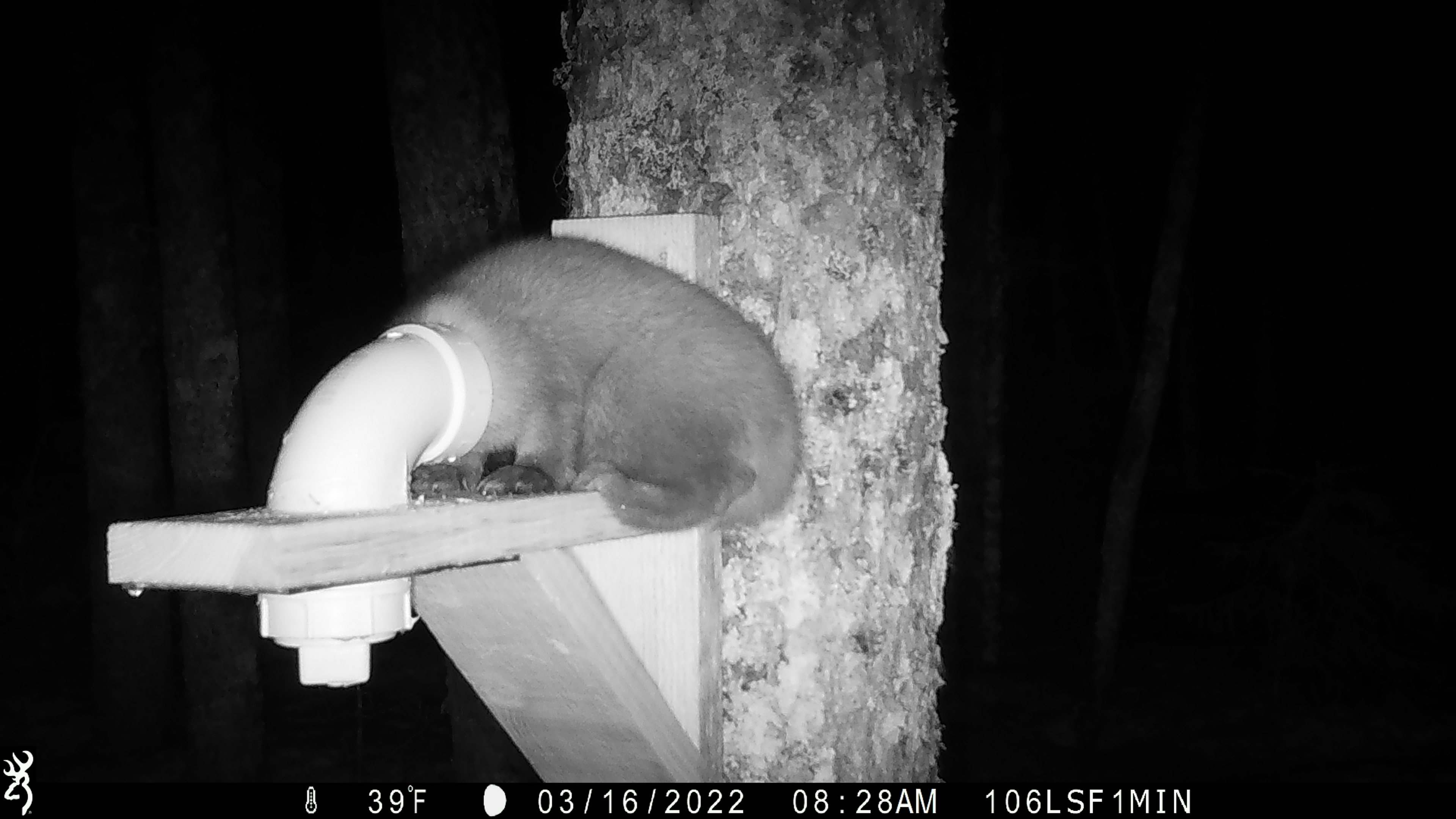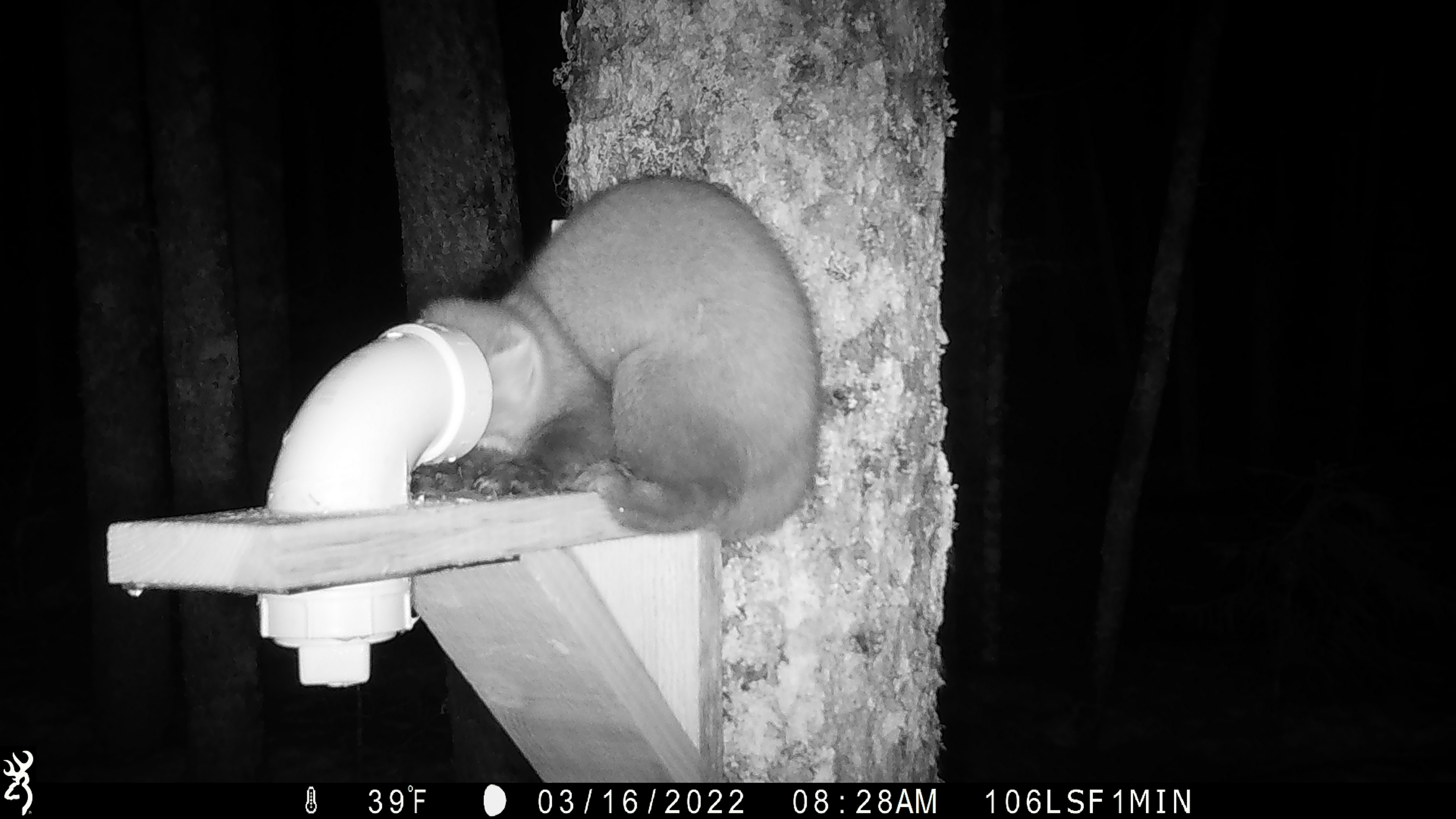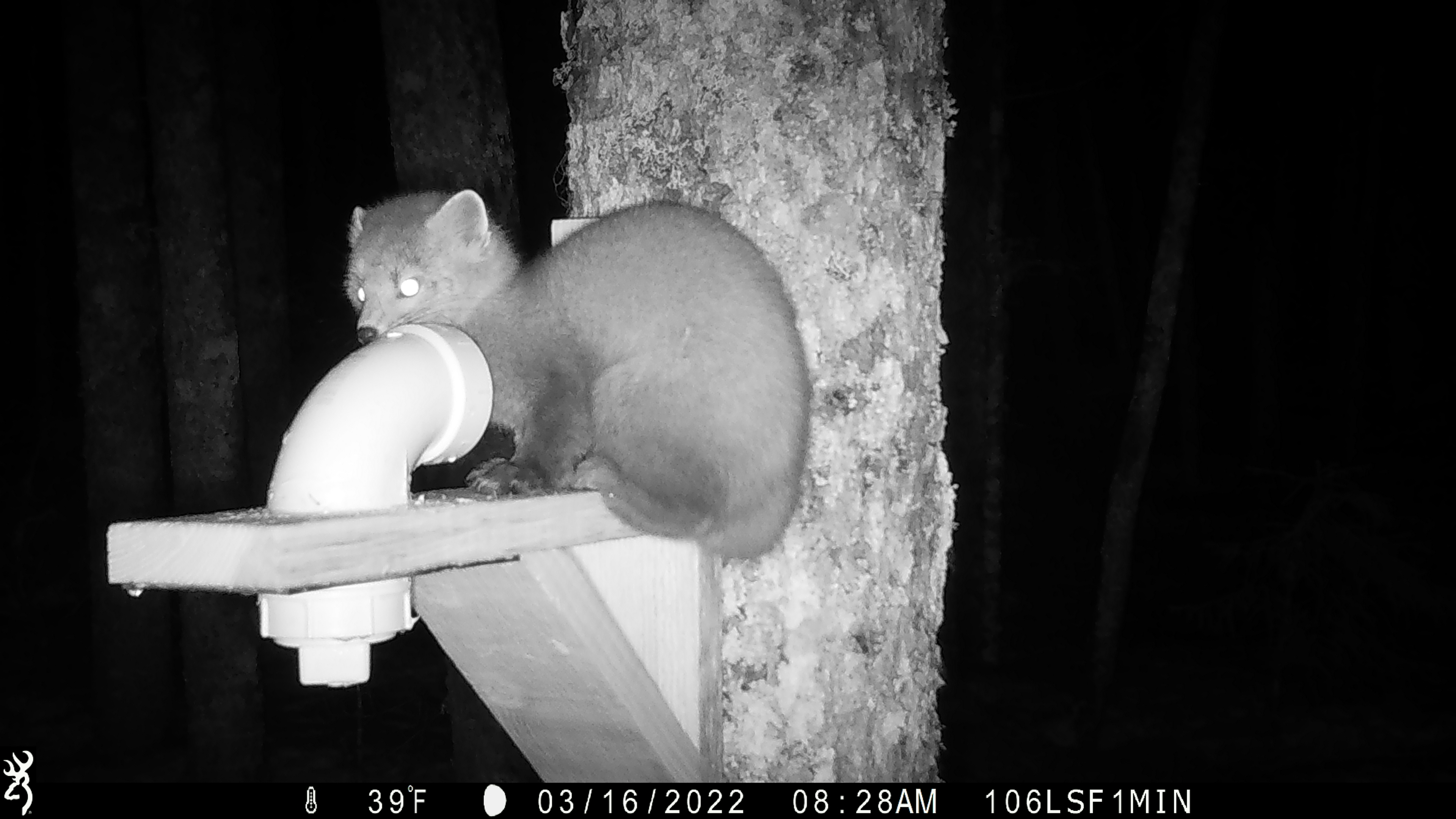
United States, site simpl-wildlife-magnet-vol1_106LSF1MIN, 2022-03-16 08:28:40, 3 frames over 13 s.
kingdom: Animalia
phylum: Chordata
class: Mammalia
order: Carnivora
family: Mustelidae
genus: Martes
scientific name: Martes americana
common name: american marten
American marten (Martes americana).